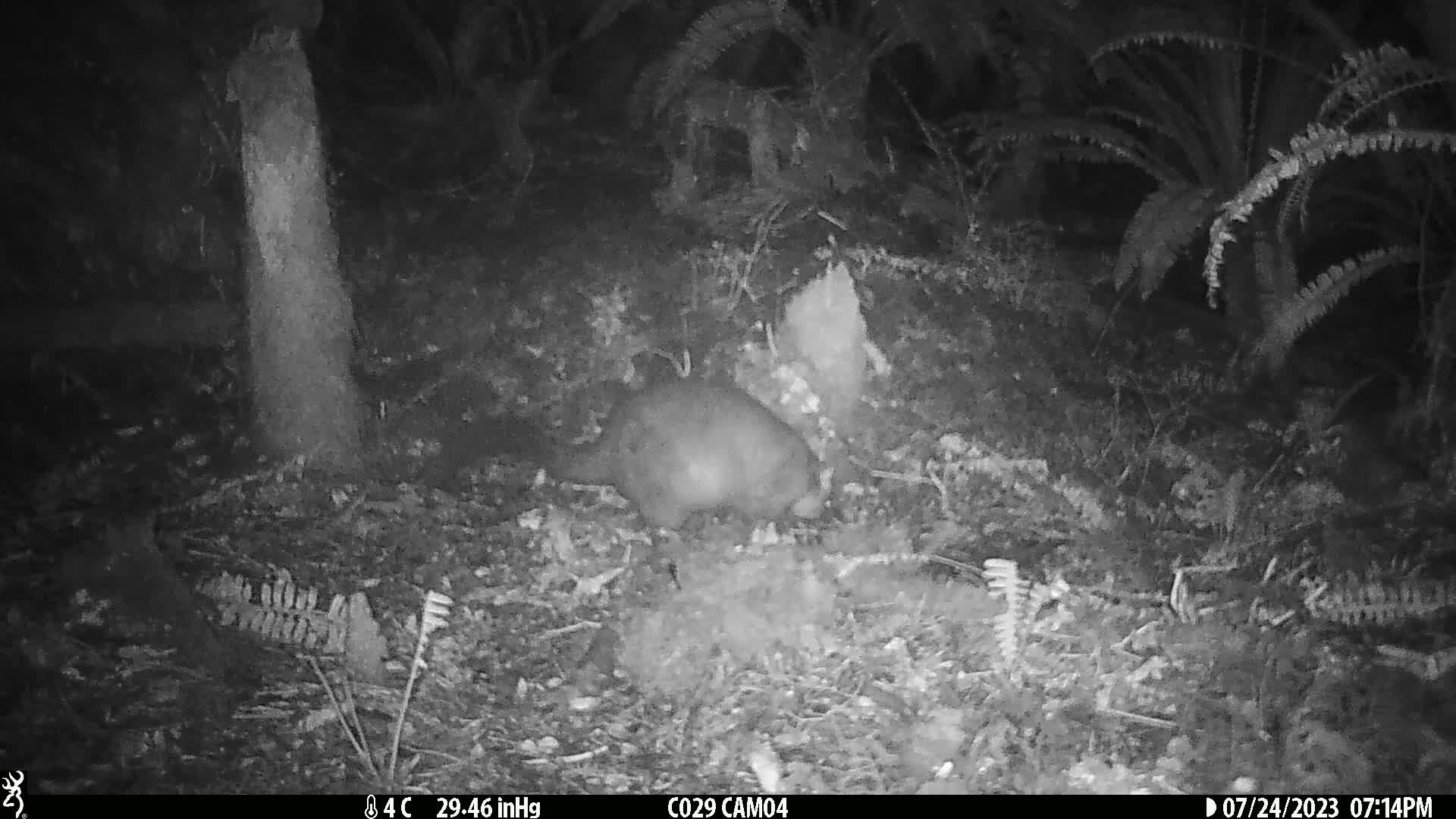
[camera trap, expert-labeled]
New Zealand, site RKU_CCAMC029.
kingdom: Animalia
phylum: Chordata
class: Mammalia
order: Diprotodontia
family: Phalangeridae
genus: Trichosurus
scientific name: Trichosurus vulpecula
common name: common brushtail possum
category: possum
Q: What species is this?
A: Possum (common brushtail possum) (Trichosurus vulpecula).